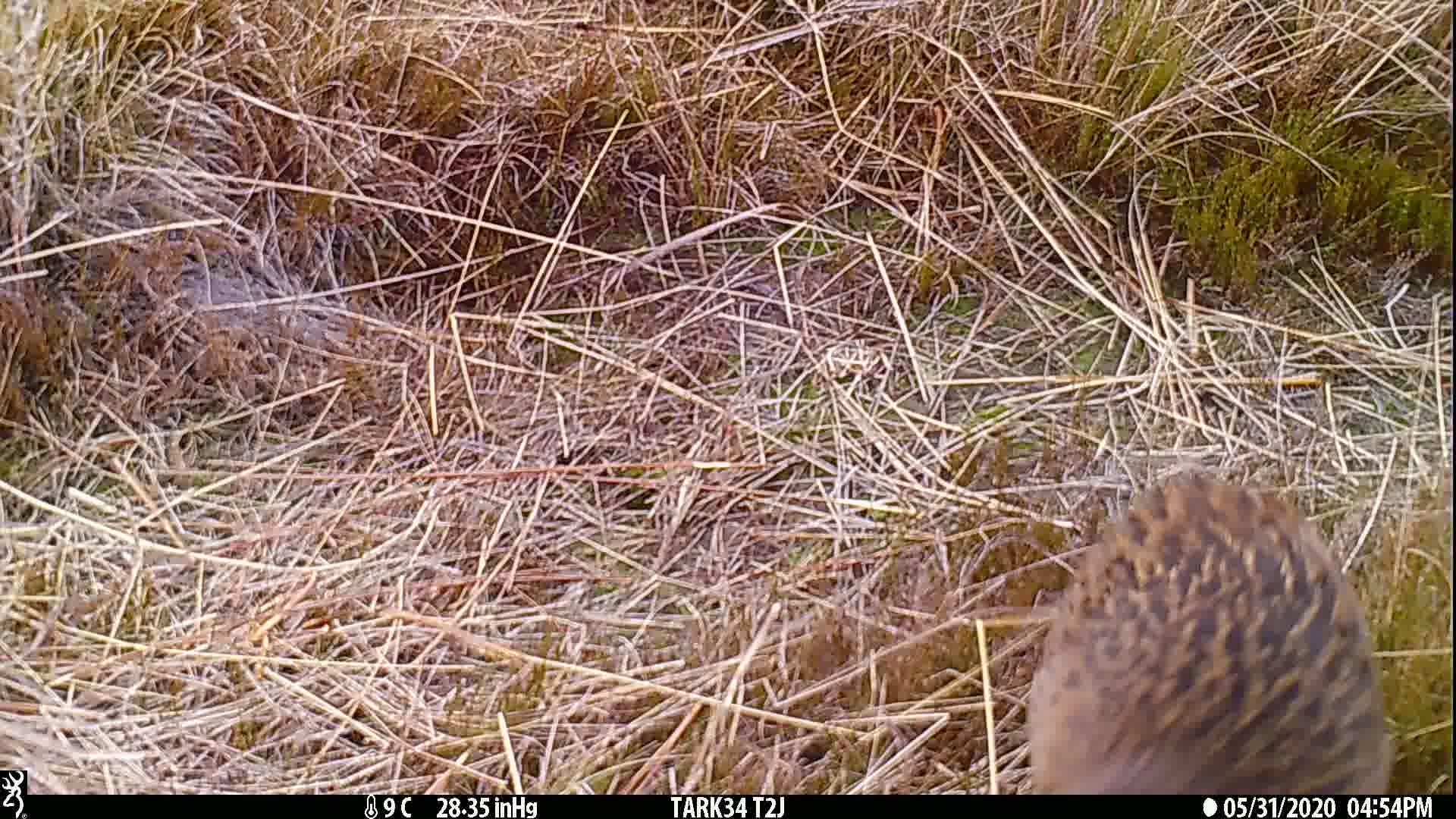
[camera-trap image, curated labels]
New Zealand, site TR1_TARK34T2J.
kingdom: Animalia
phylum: Chordata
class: Aves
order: Gruiformes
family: Rallidae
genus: Gallirallus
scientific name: Gallirallus australis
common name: weka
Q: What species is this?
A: Weka (Gallirallus australis).